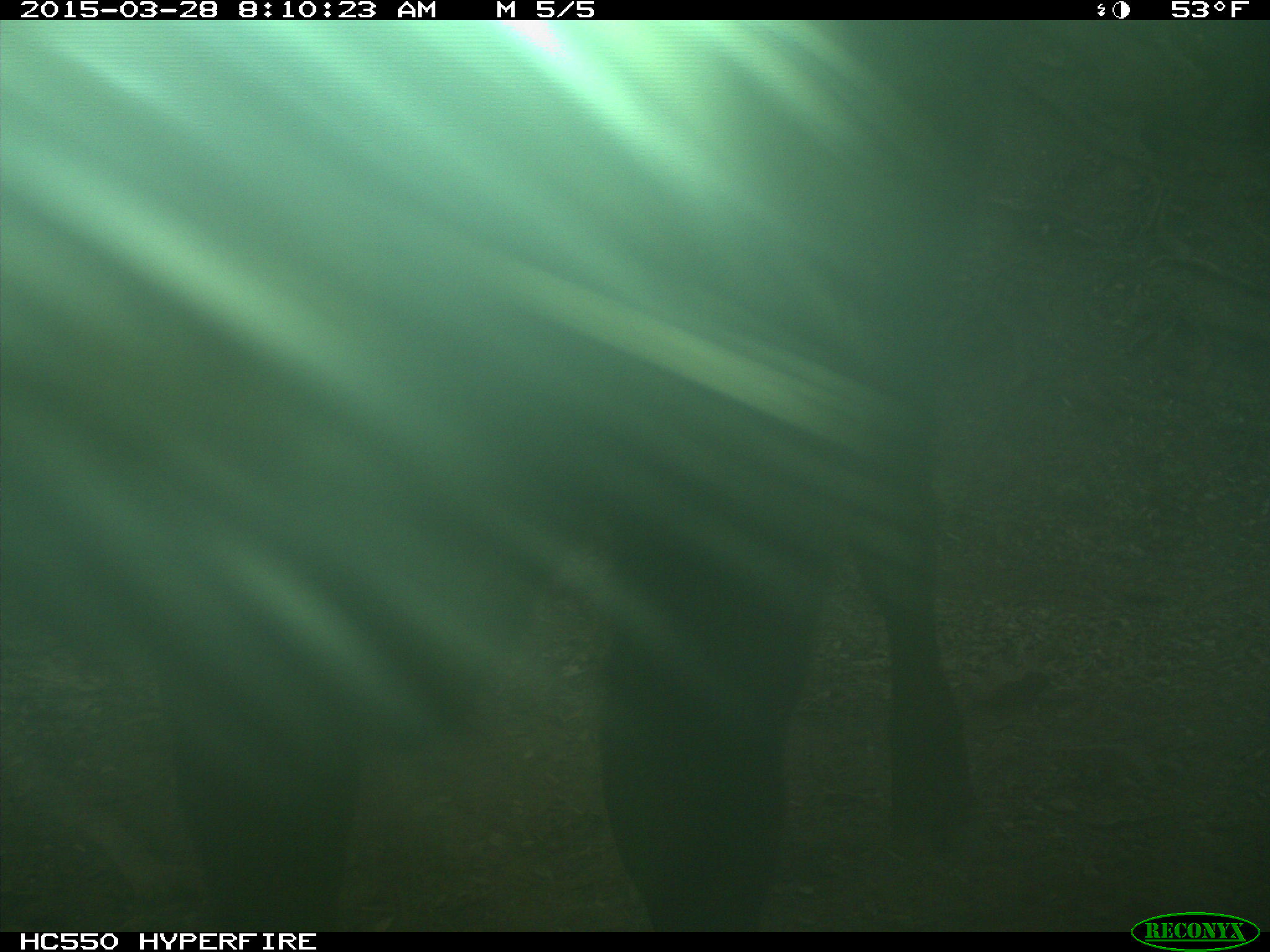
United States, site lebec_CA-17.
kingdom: Animalia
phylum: Chordata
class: Mammalia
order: Artiodactyla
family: Bovidae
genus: Bos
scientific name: Bos taurus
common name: domestic cow